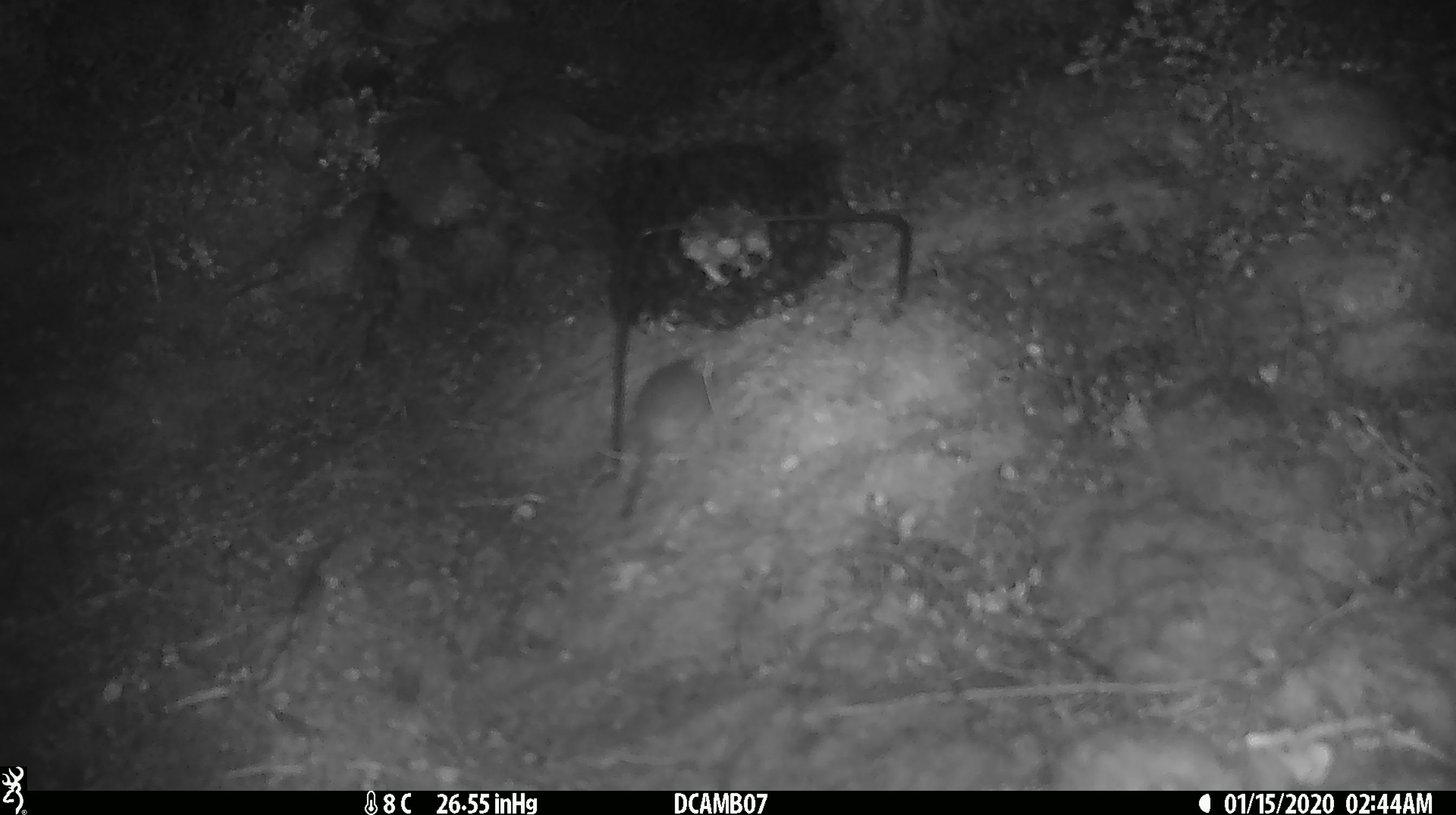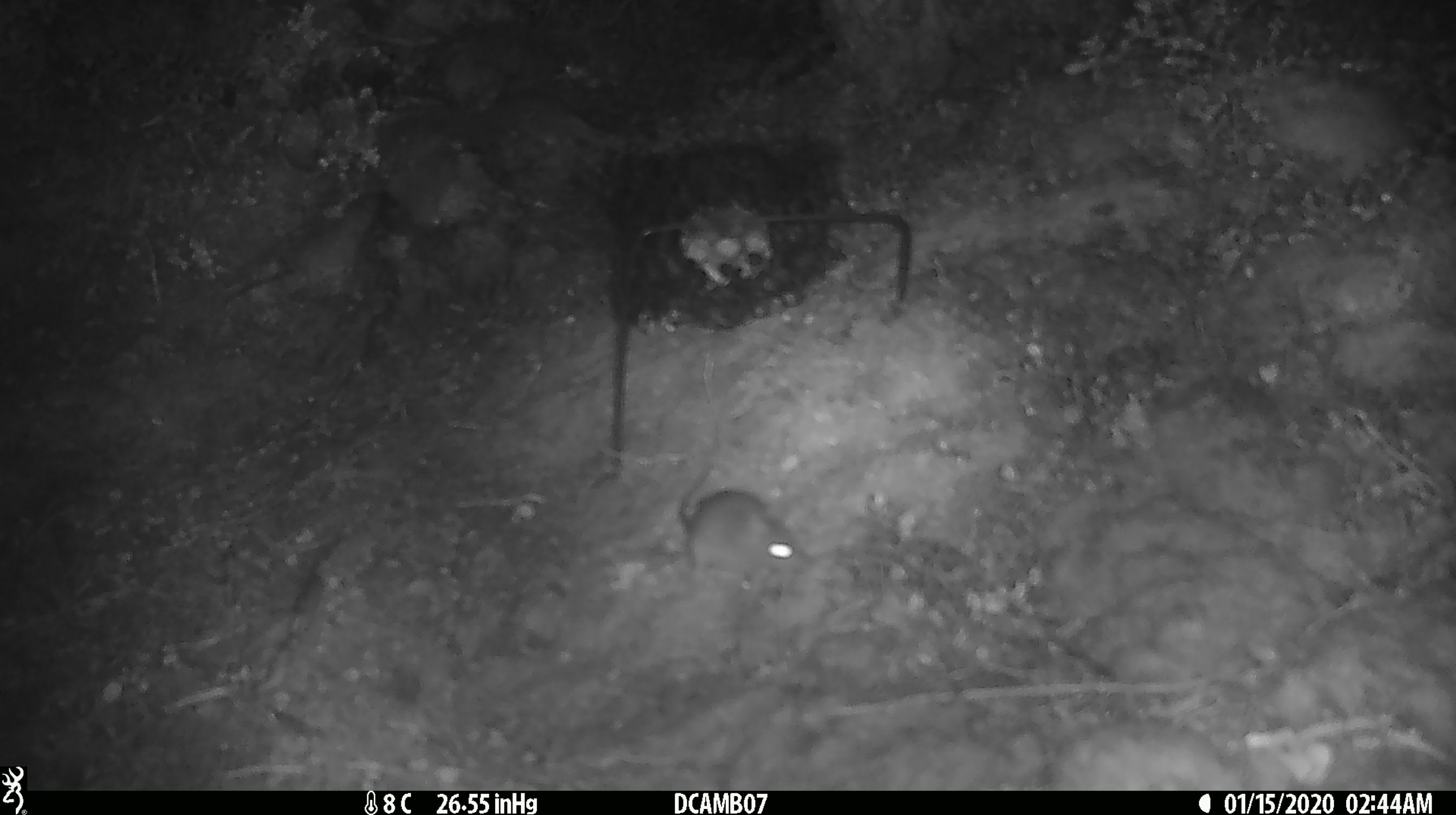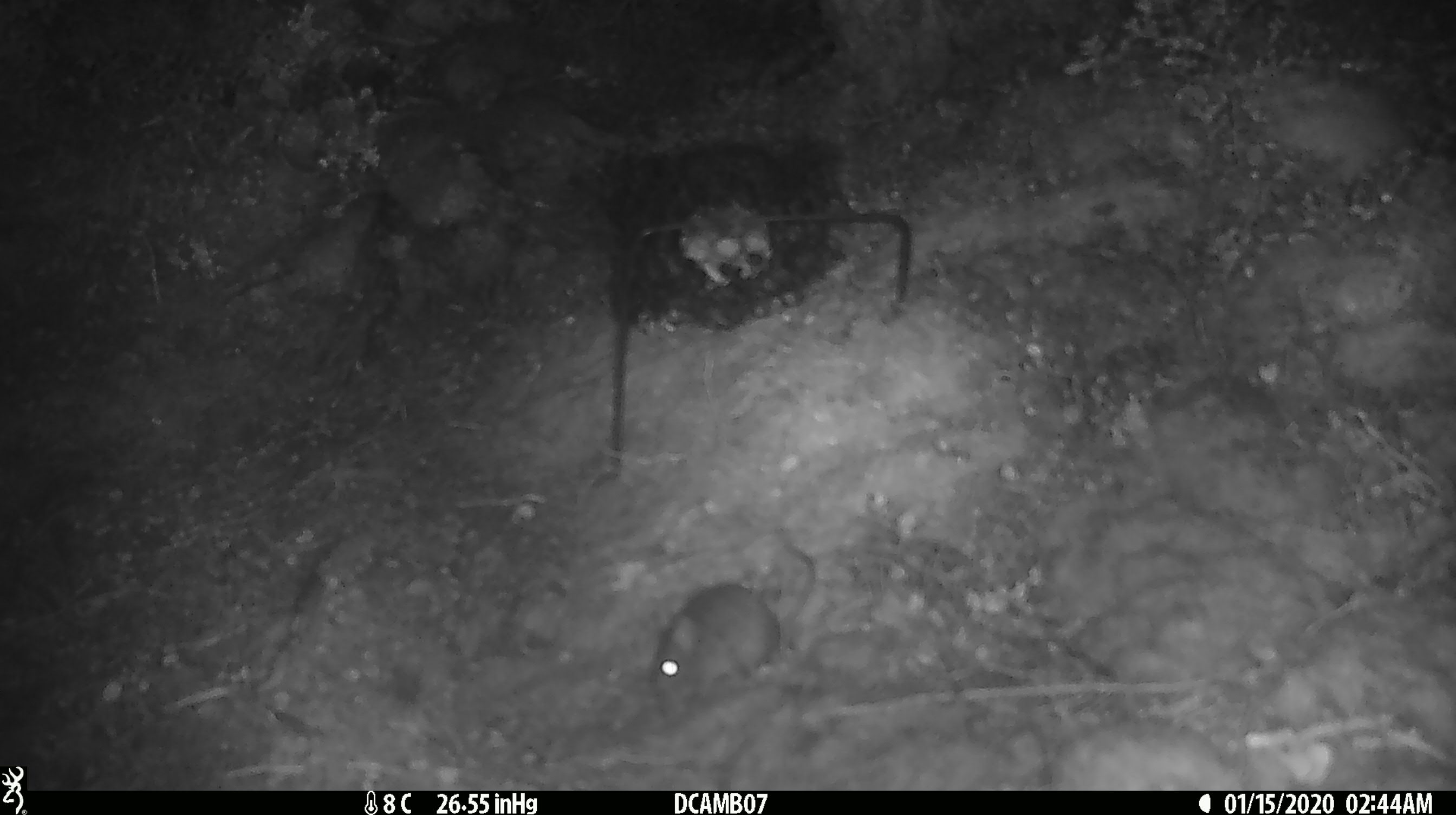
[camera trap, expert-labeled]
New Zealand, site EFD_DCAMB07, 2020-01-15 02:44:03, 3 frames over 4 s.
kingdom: Animalia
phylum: Chordata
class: Mammalia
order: Rodentia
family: Muridae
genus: Mus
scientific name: Mus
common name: mouse